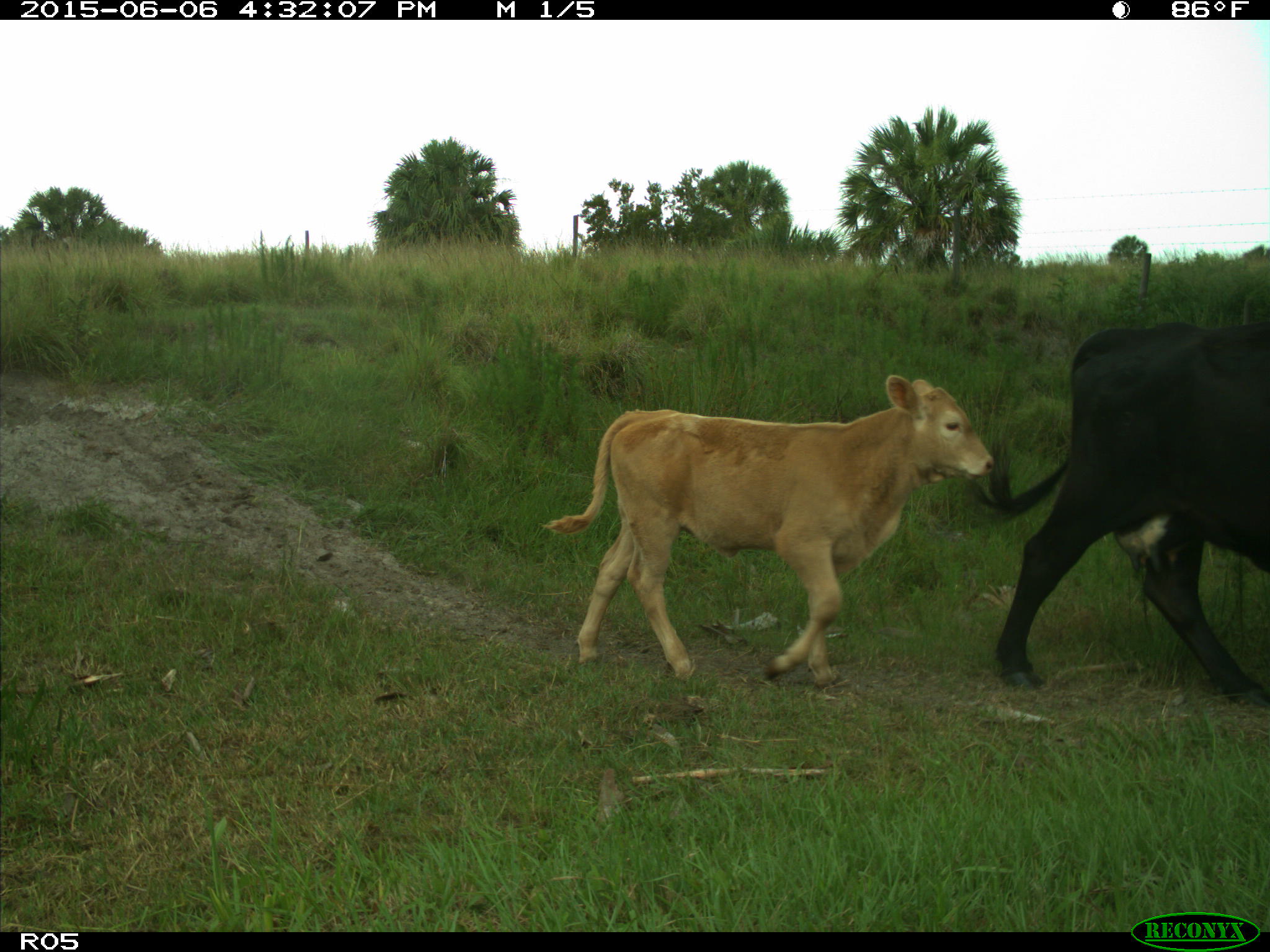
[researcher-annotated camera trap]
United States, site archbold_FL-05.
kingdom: Animalia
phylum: Chordata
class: Mammalia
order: Artiodactyla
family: Bovidae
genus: Bos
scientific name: Bos taurus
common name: domestic cow